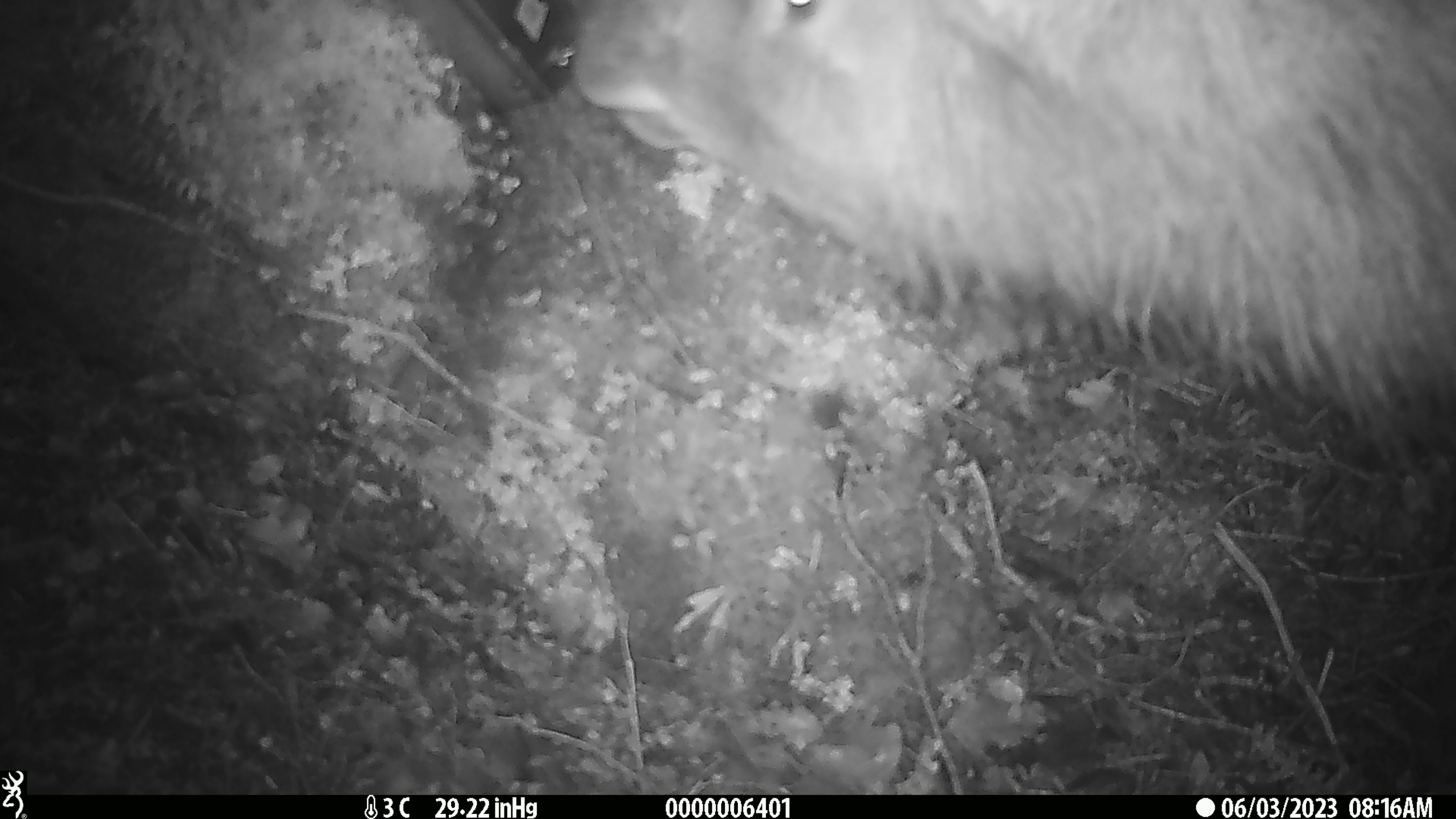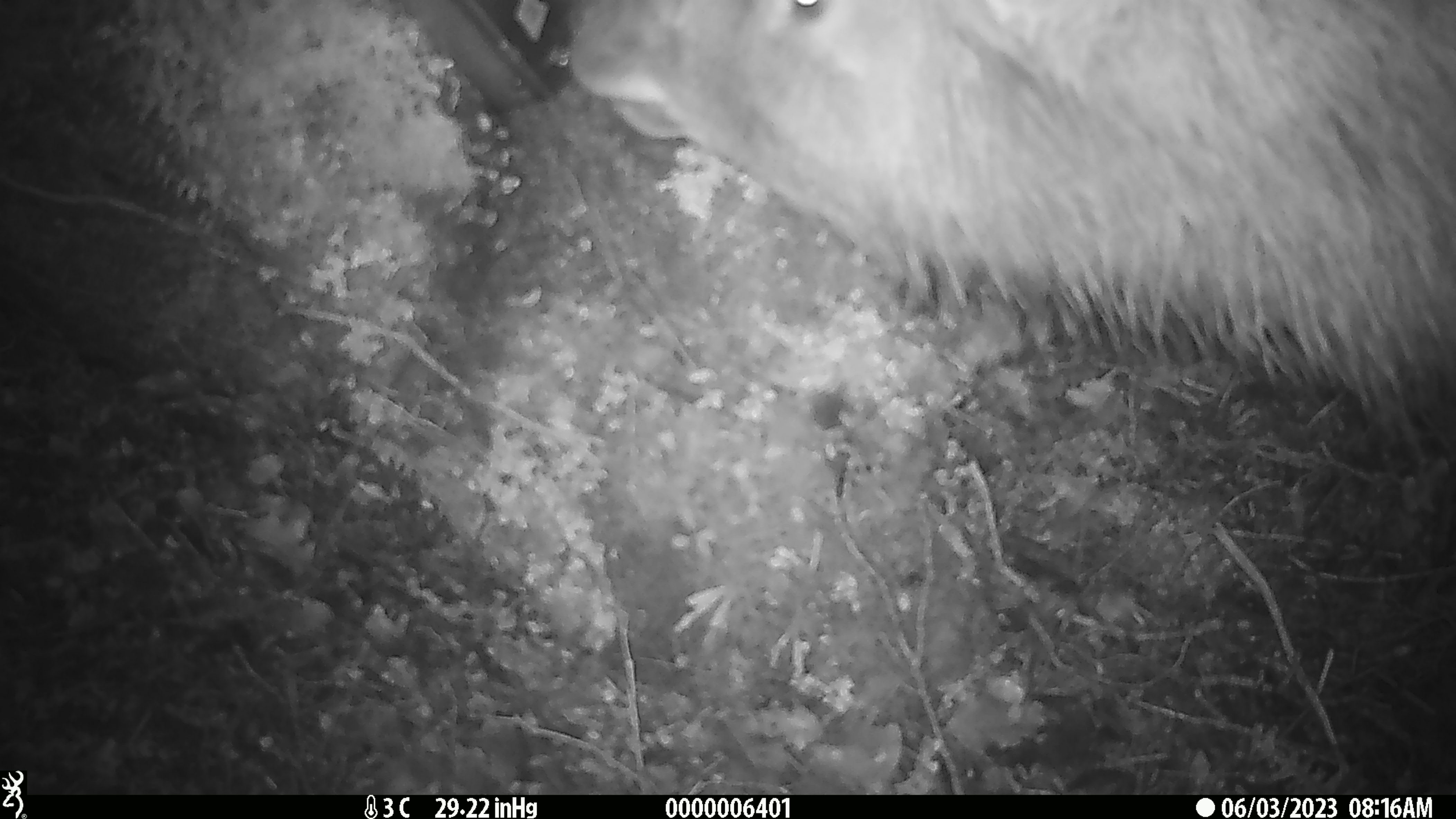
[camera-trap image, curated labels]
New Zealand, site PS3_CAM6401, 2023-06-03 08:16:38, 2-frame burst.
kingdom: Animalia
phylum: Chordata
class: Mammalia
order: Artiodactyla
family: Cervidae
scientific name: Cervidae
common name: deer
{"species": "deer (Cervidae)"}